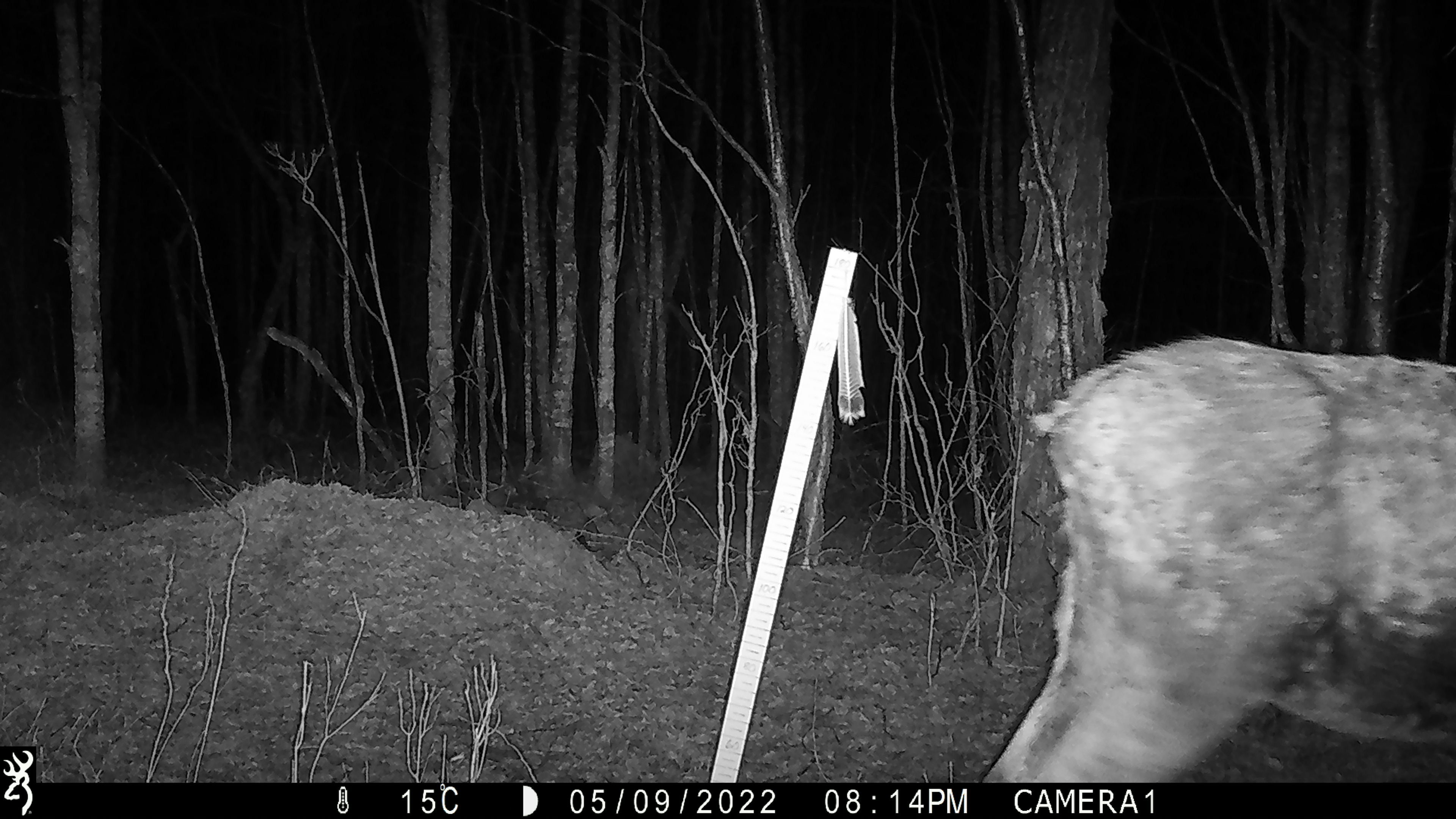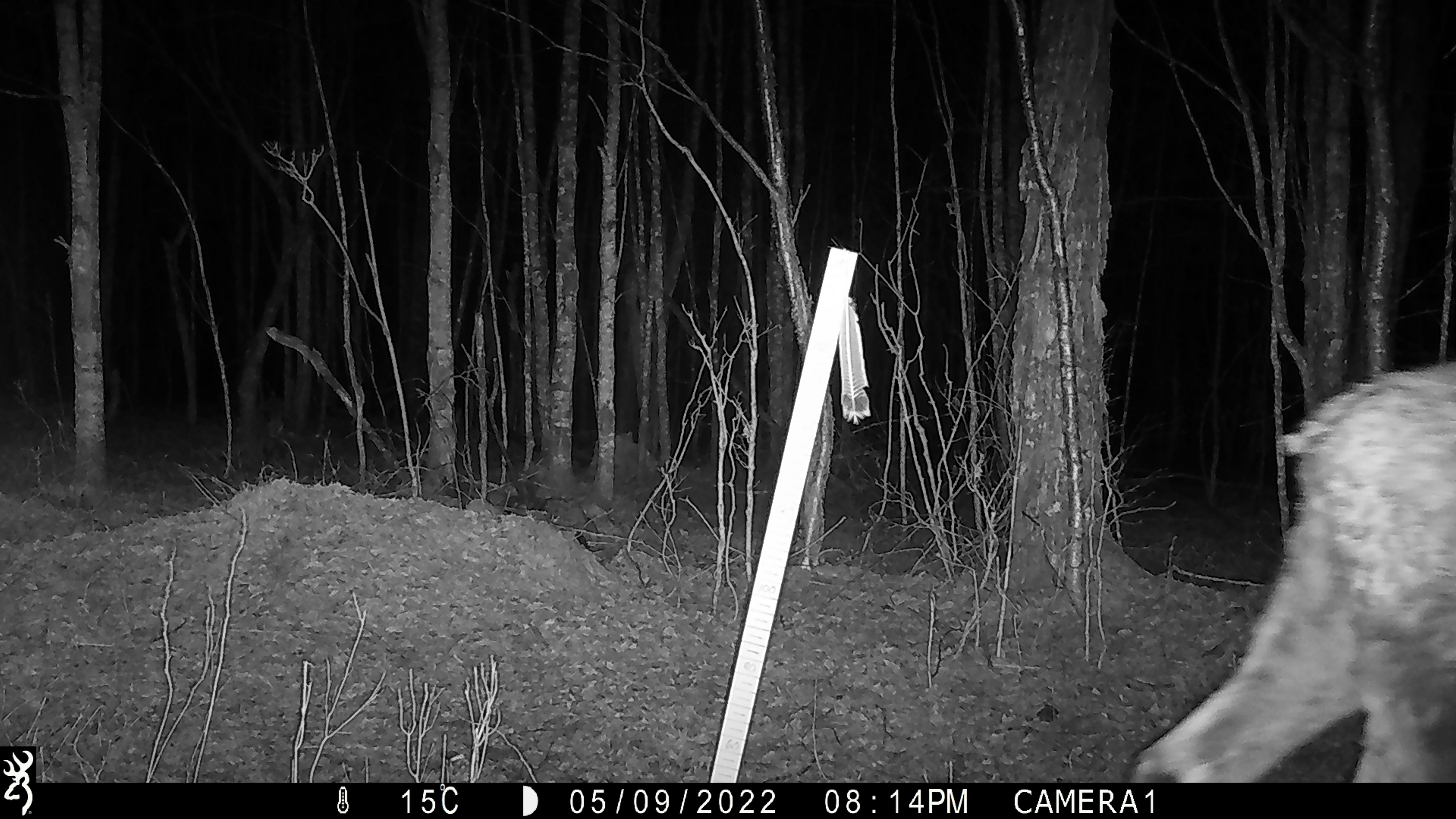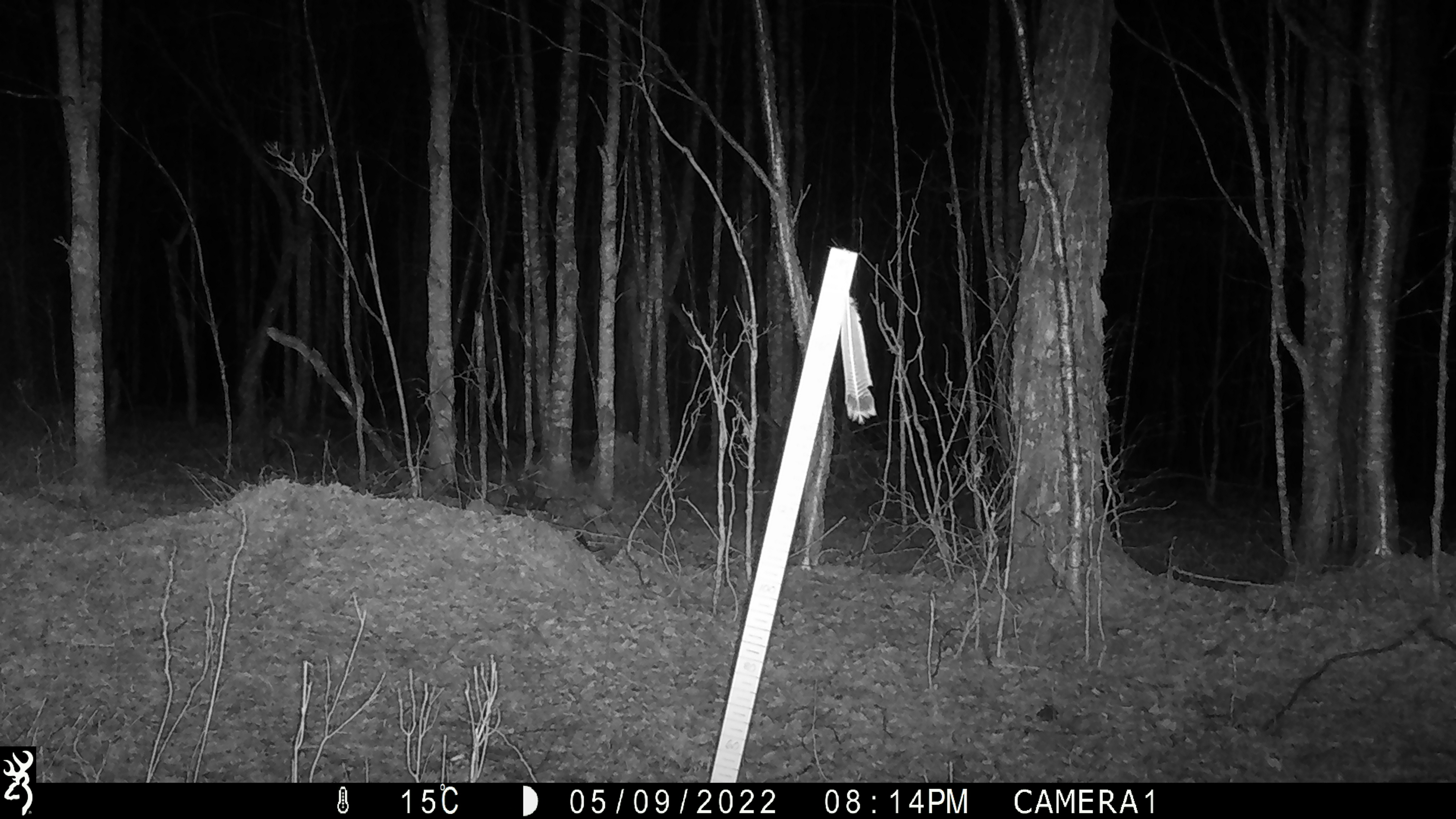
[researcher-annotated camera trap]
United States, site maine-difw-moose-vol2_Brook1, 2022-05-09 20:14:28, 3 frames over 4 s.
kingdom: Animalia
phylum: Chordata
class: Mammalia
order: Artiodactyla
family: Cervidae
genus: Alces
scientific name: Alces alces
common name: moose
Moose (Alces alces).